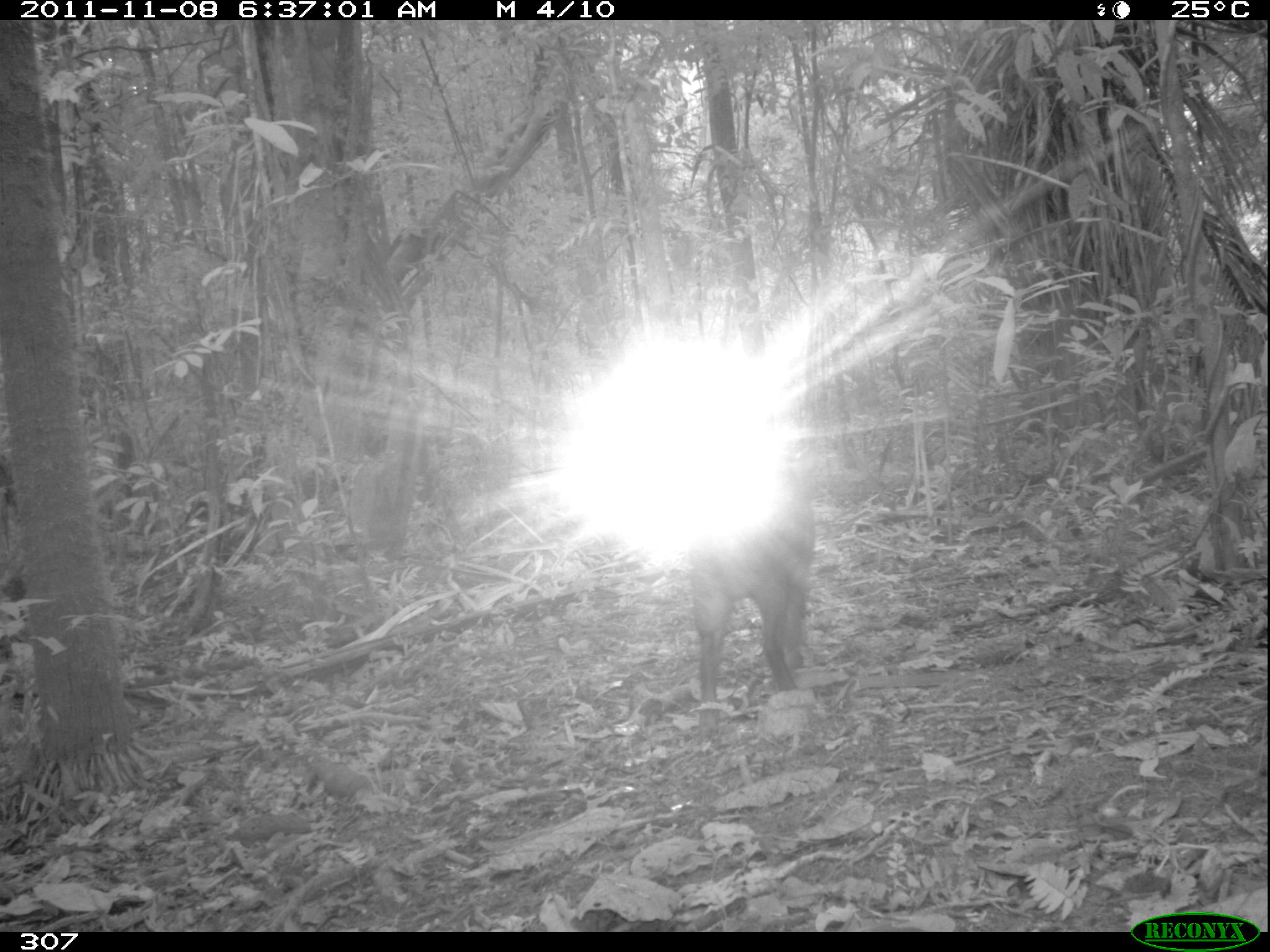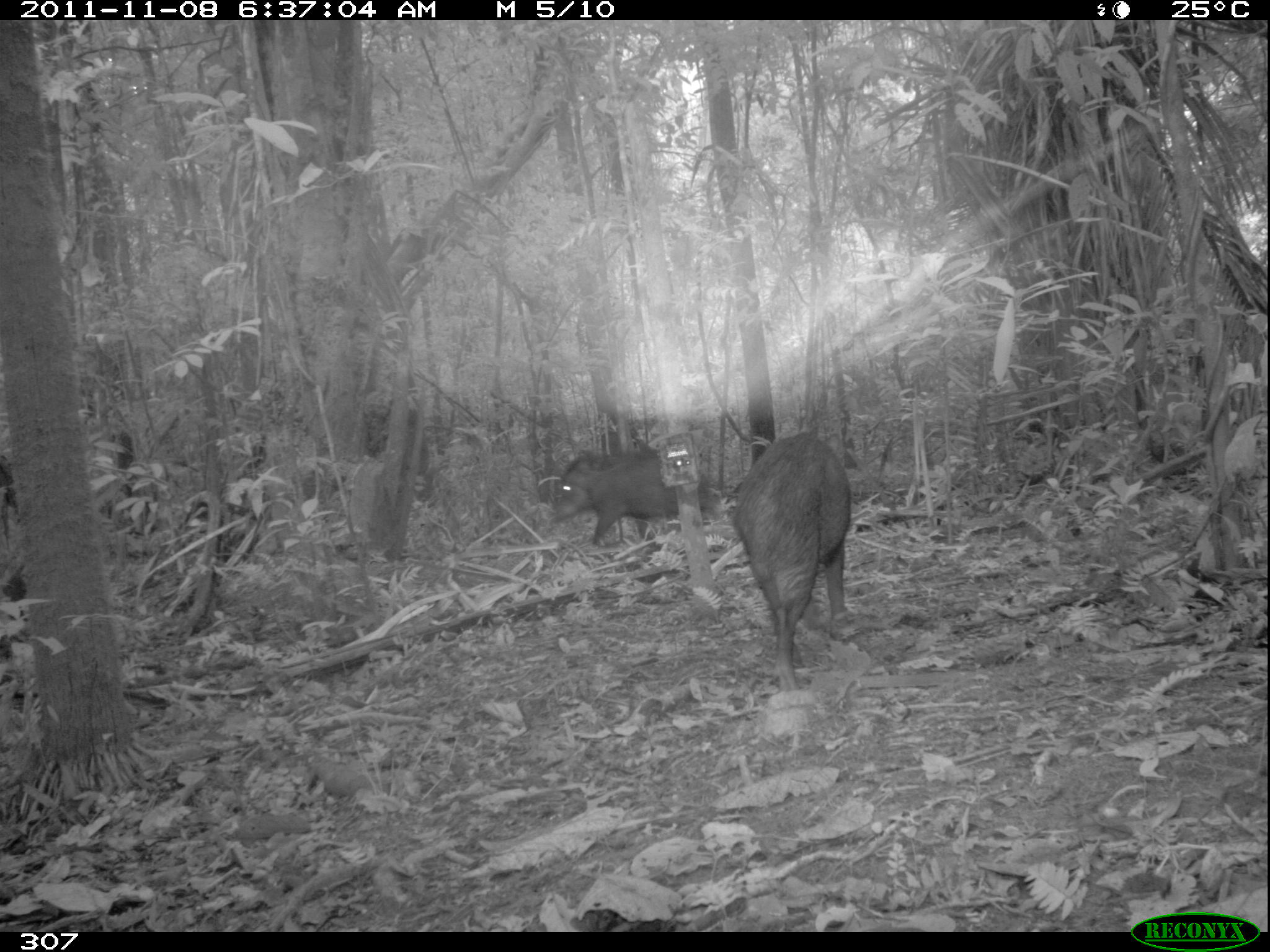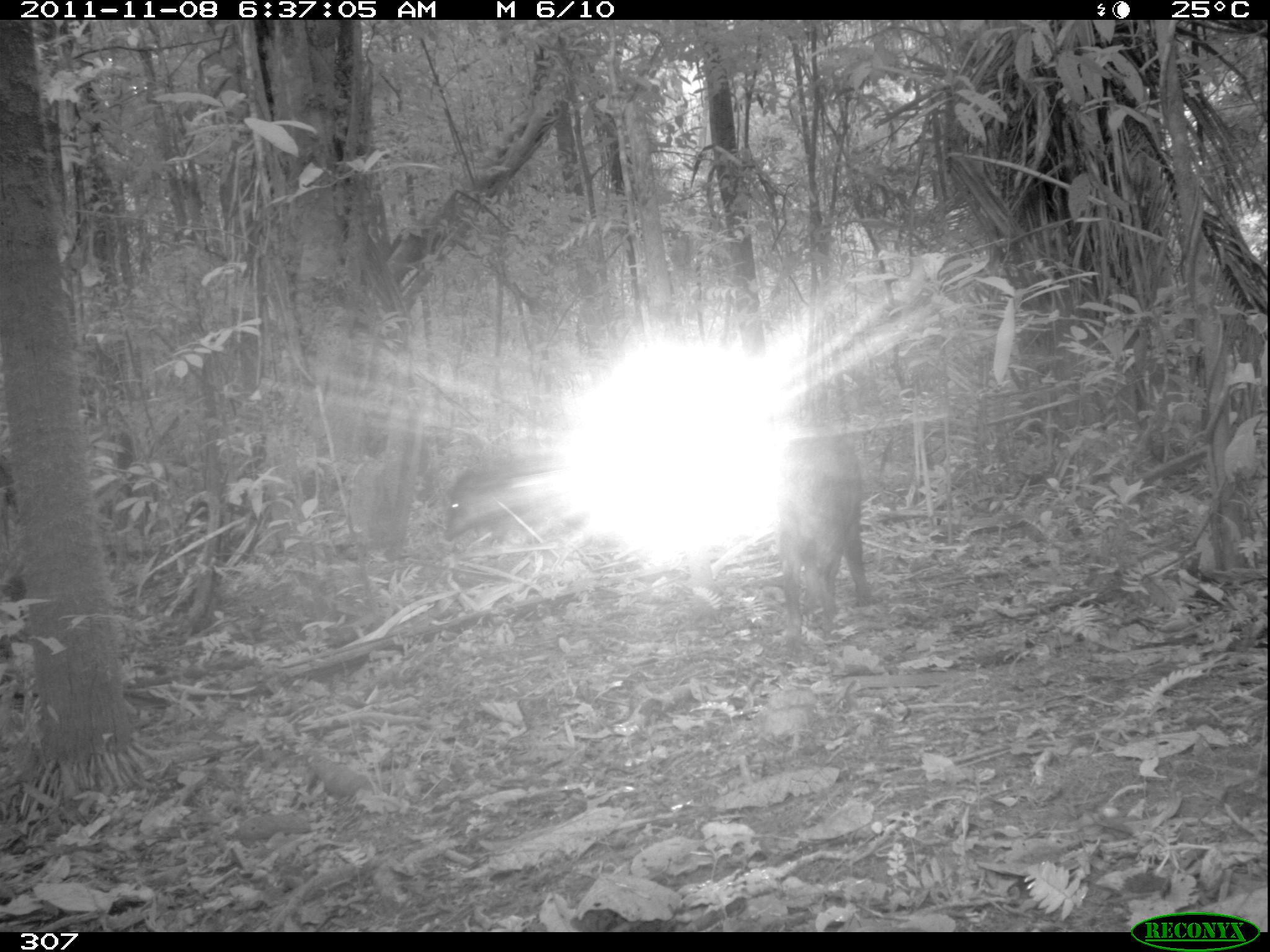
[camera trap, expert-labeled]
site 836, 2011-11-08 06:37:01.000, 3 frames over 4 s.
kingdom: Animalia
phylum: Chordata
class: Mammalia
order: Artiodactyla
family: Tayassuidae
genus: Tayassu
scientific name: Tayassu pecari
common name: white-lipped peccary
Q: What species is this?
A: Tayassu pecari (white-lipped peccary).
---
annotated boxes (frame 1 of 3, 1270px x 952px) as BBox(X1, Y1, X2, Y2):
tayassu pecari: BBox(684, 457, 815, 737)